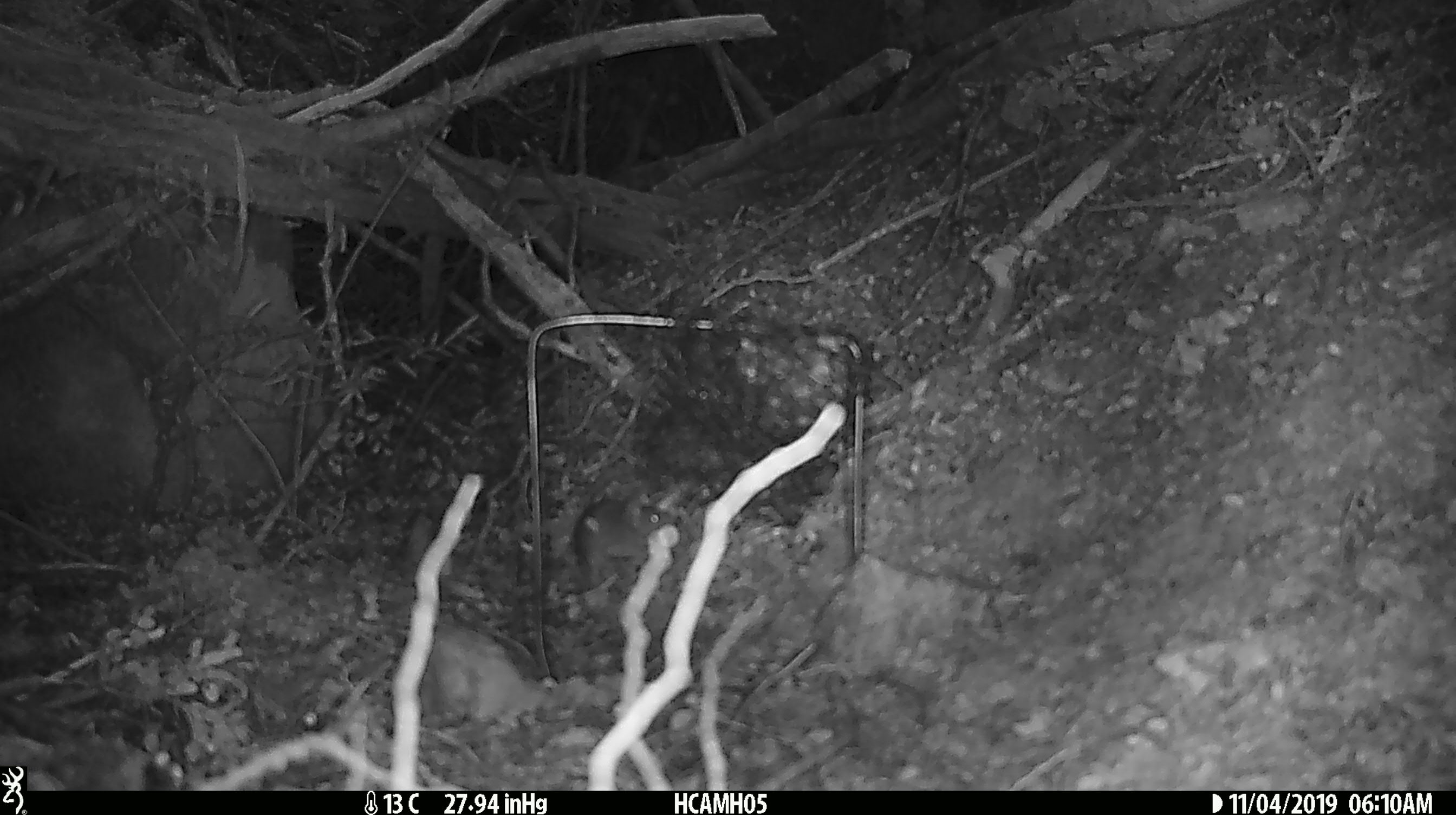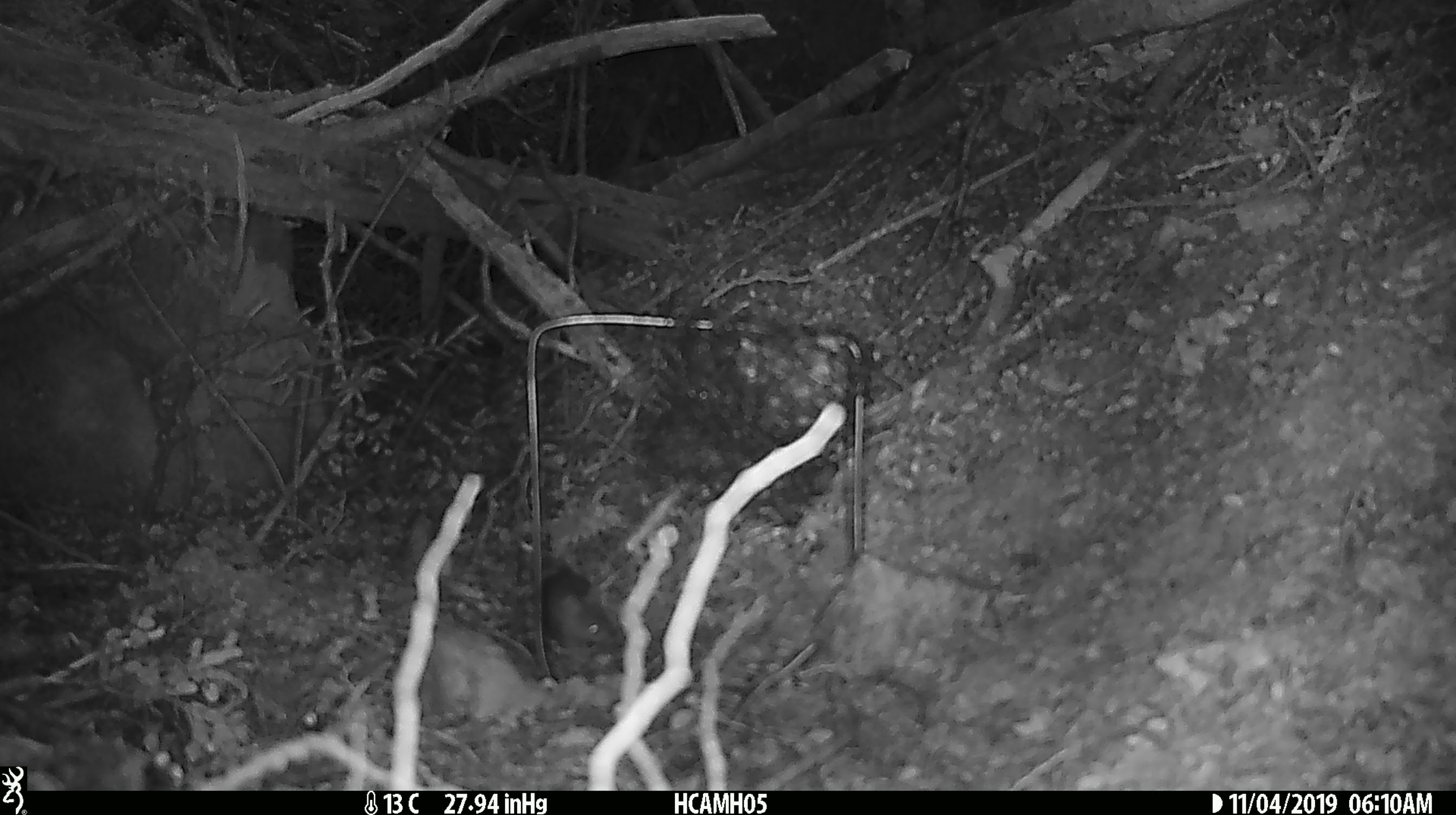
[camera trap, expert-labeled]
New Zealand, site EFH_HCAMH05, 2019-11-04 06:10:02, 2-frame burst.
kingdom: Animalia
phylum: Chordata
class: Mammalia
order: Rodentia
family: Muridae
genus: Mus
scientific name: Mus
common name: mouse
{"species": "mouse (Mus)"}